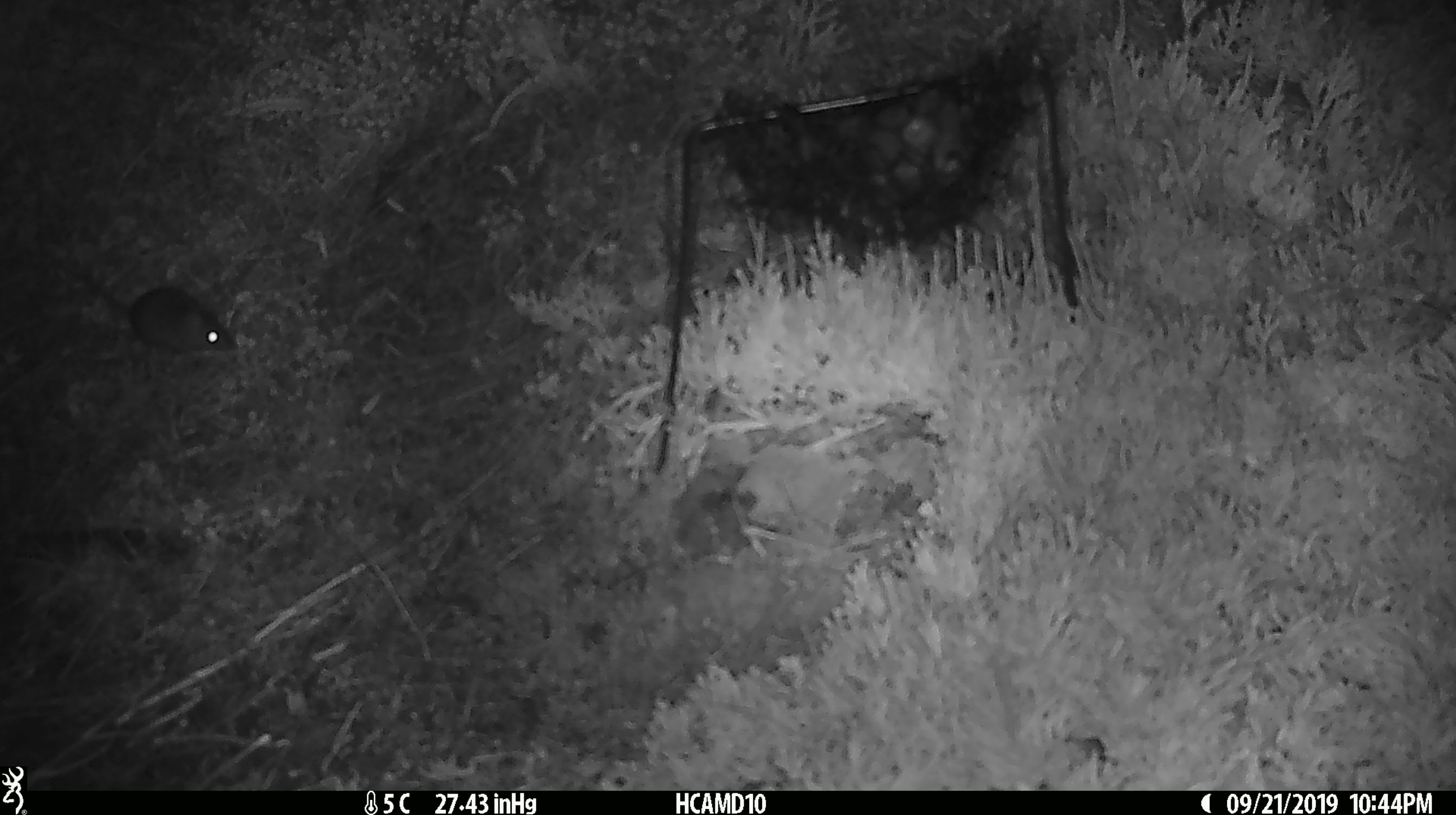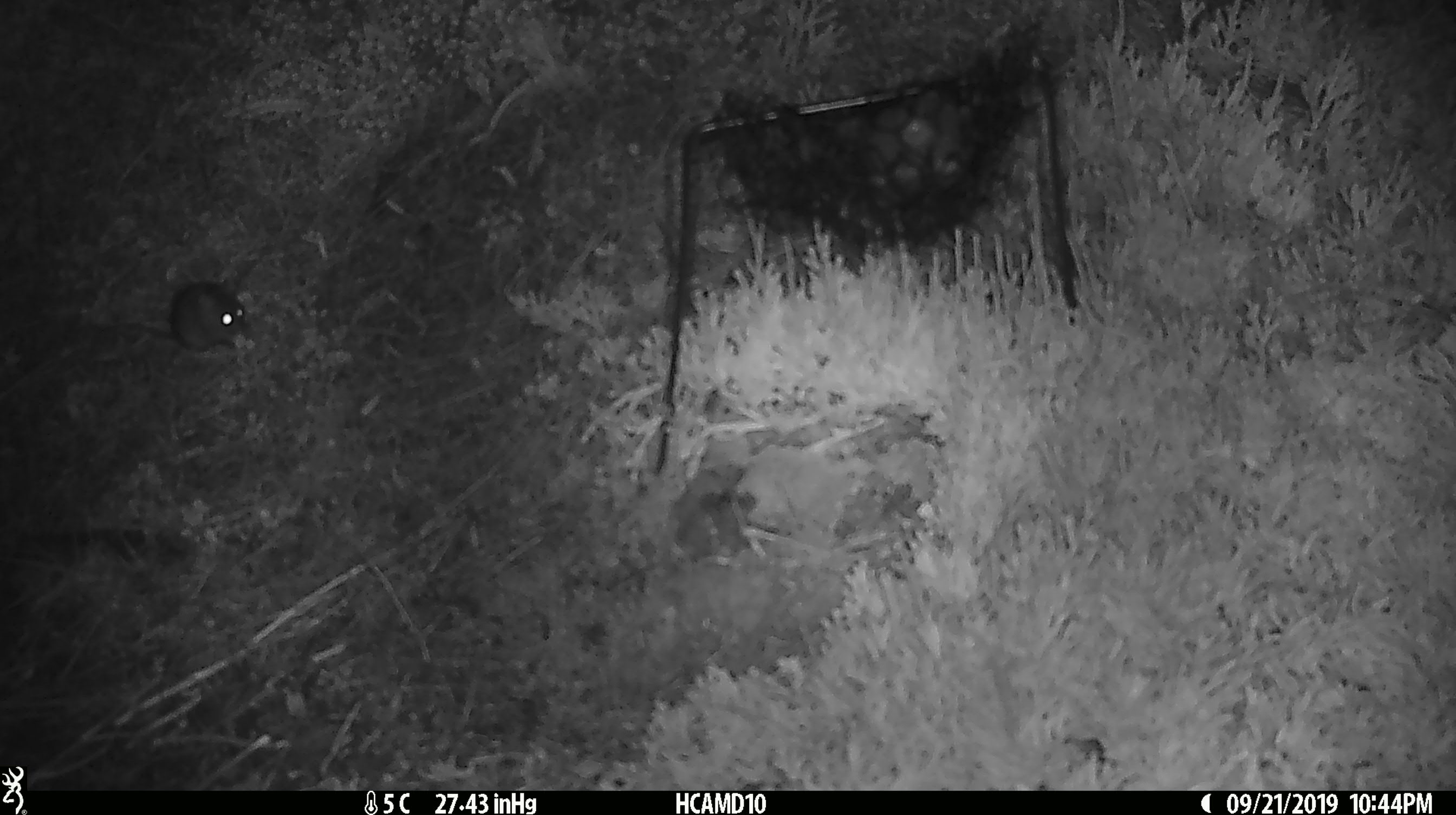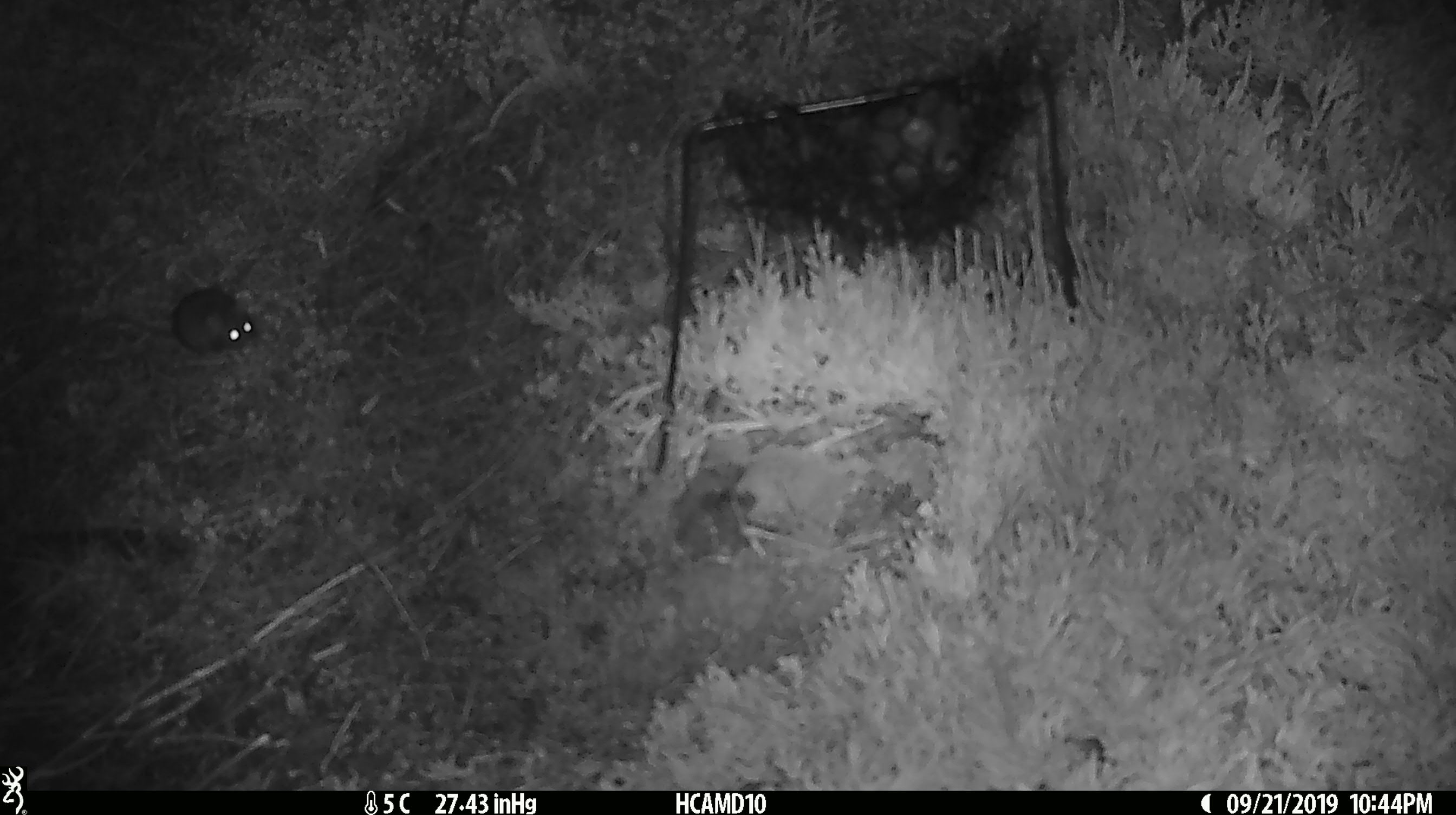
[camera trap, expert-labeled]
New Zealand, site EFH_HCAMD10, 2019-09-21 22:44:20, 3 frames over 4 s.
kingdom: Animalia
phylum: Chordata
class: Mammalia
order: Rodentia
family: Muridae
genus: Mus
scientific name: Mus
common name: mouse